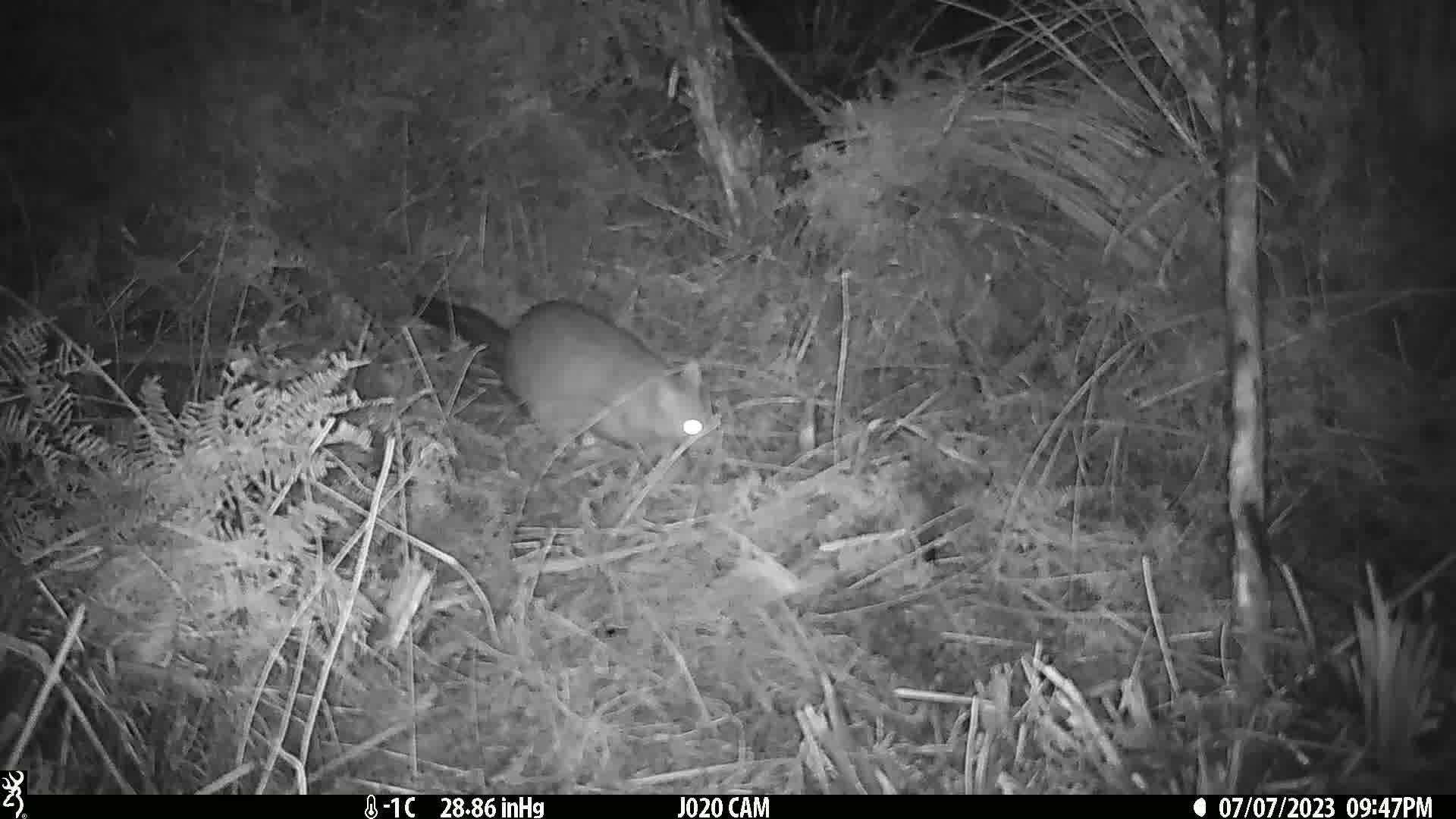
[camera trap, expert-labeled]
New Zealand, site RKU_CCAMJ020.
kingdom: Animalia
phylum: Chordata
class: Mammalia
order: Diprotodontia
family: Phalangeridae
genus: Trichosurus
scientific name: Trichosurus vulpecula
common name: common brushtail possum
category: possum